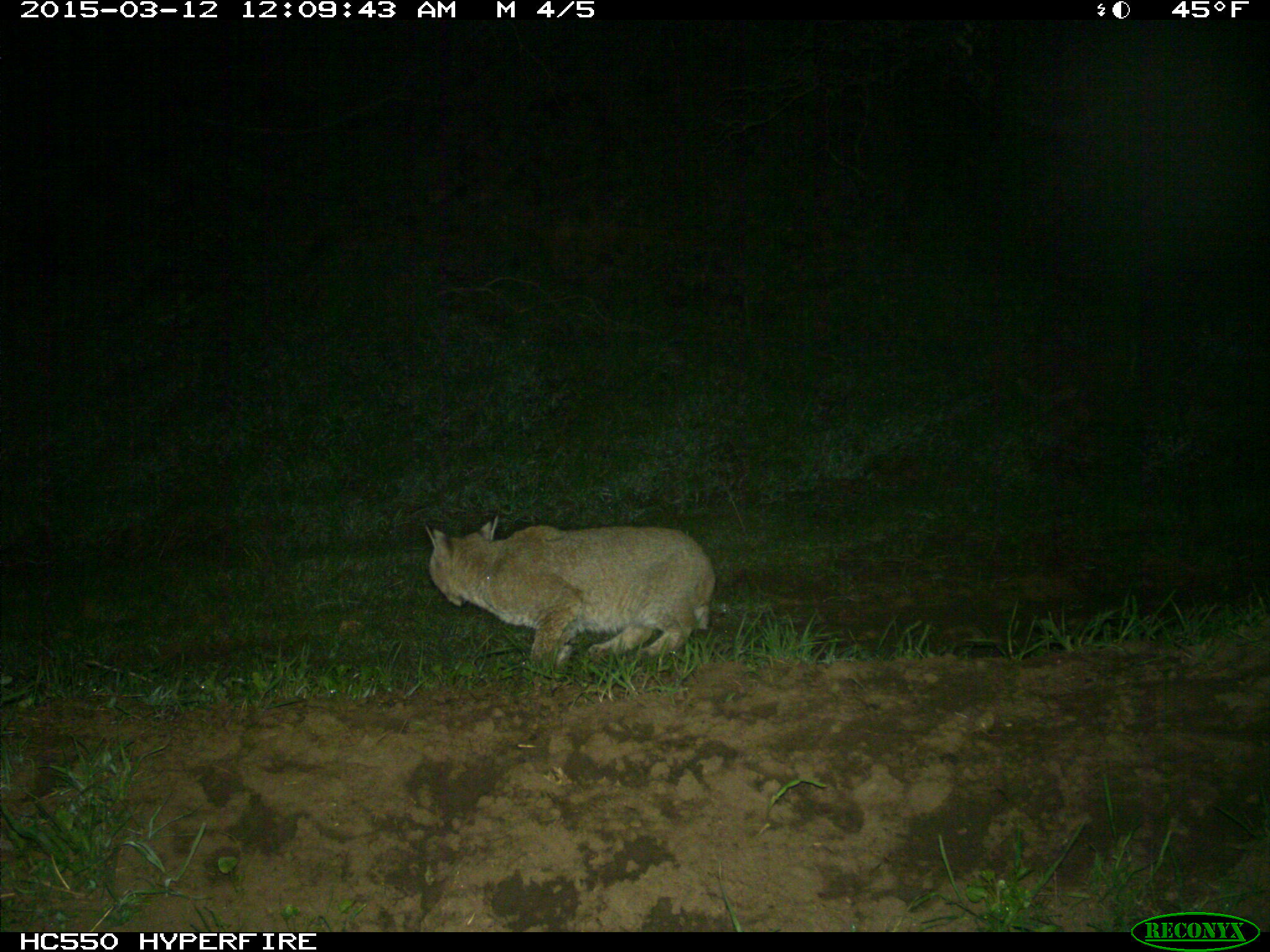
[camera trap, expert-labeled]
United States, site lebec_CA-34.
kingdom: Animalia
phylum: Chordata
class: Mammalia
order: Carnivora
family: Felidae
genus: Lynx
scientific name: Lynx rufus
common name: bobcat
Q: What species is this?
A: Lynx rufus (bobcat).